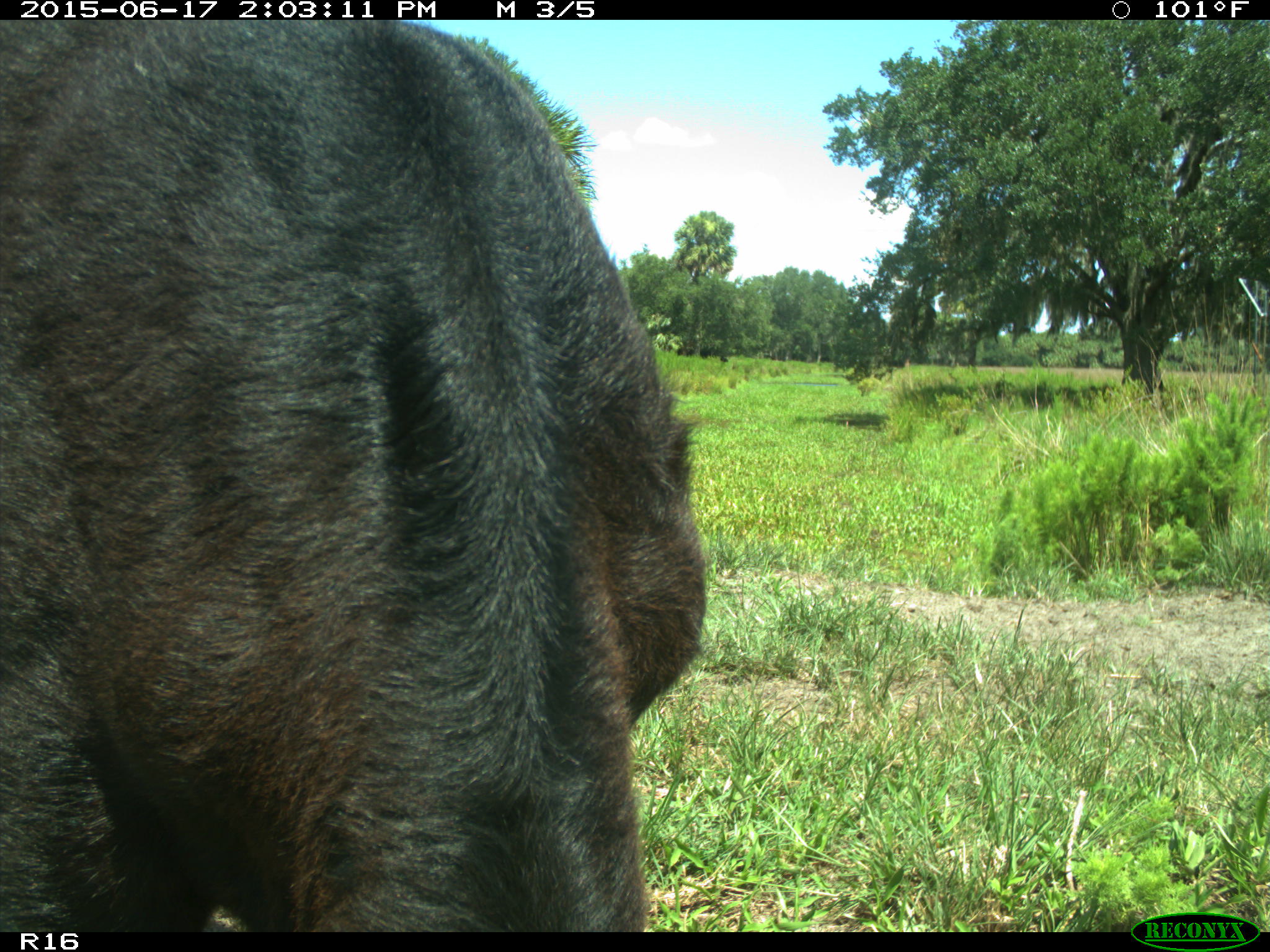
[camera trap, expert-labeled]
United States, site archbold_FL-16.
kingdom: Animalia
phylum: Chordata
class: Mammalia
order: Artiodactyla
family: Bovidae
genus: Bos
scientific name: Bos taurus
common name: domestic cow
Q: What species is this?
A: Bos taurus (domestic cow).